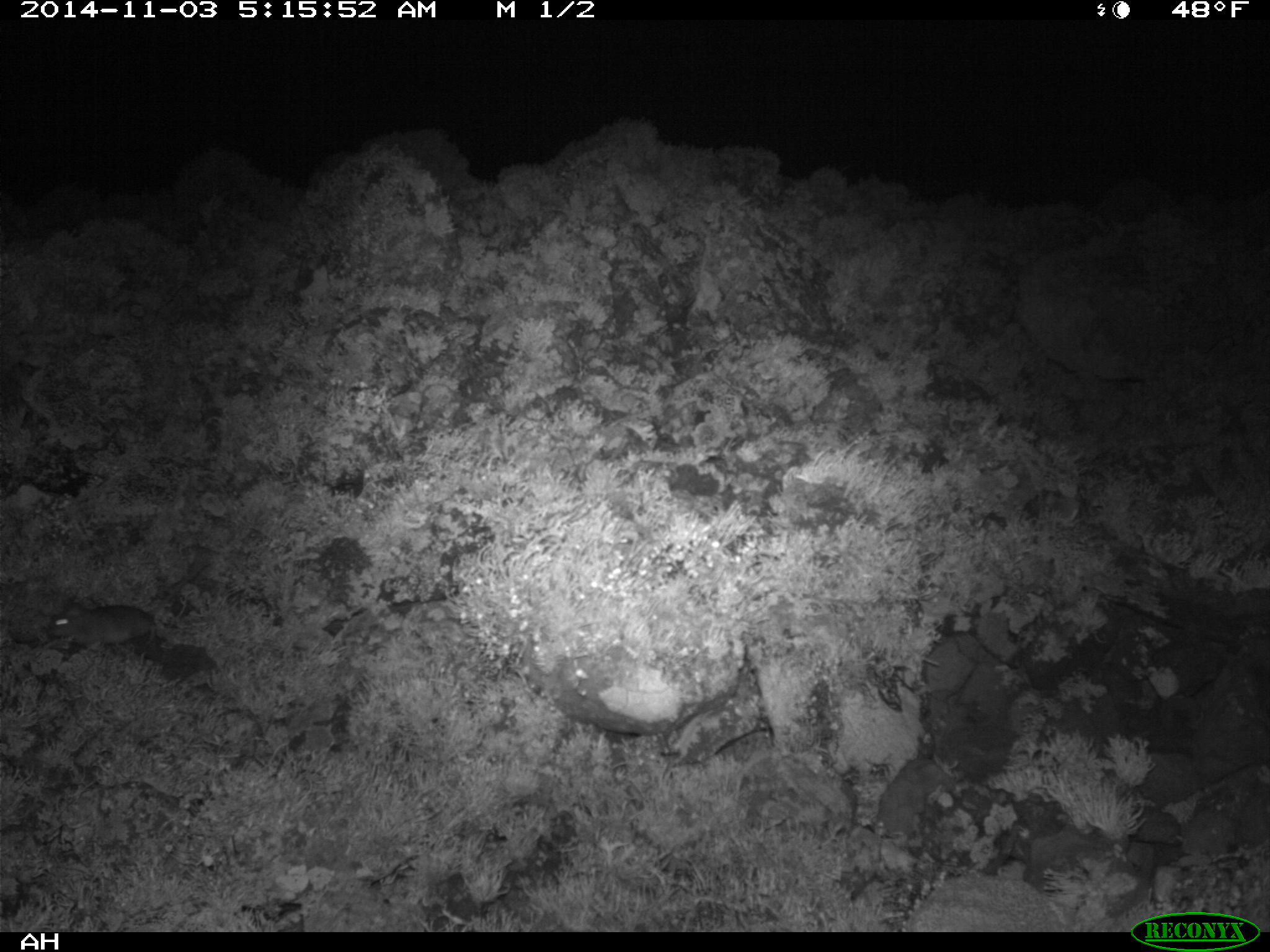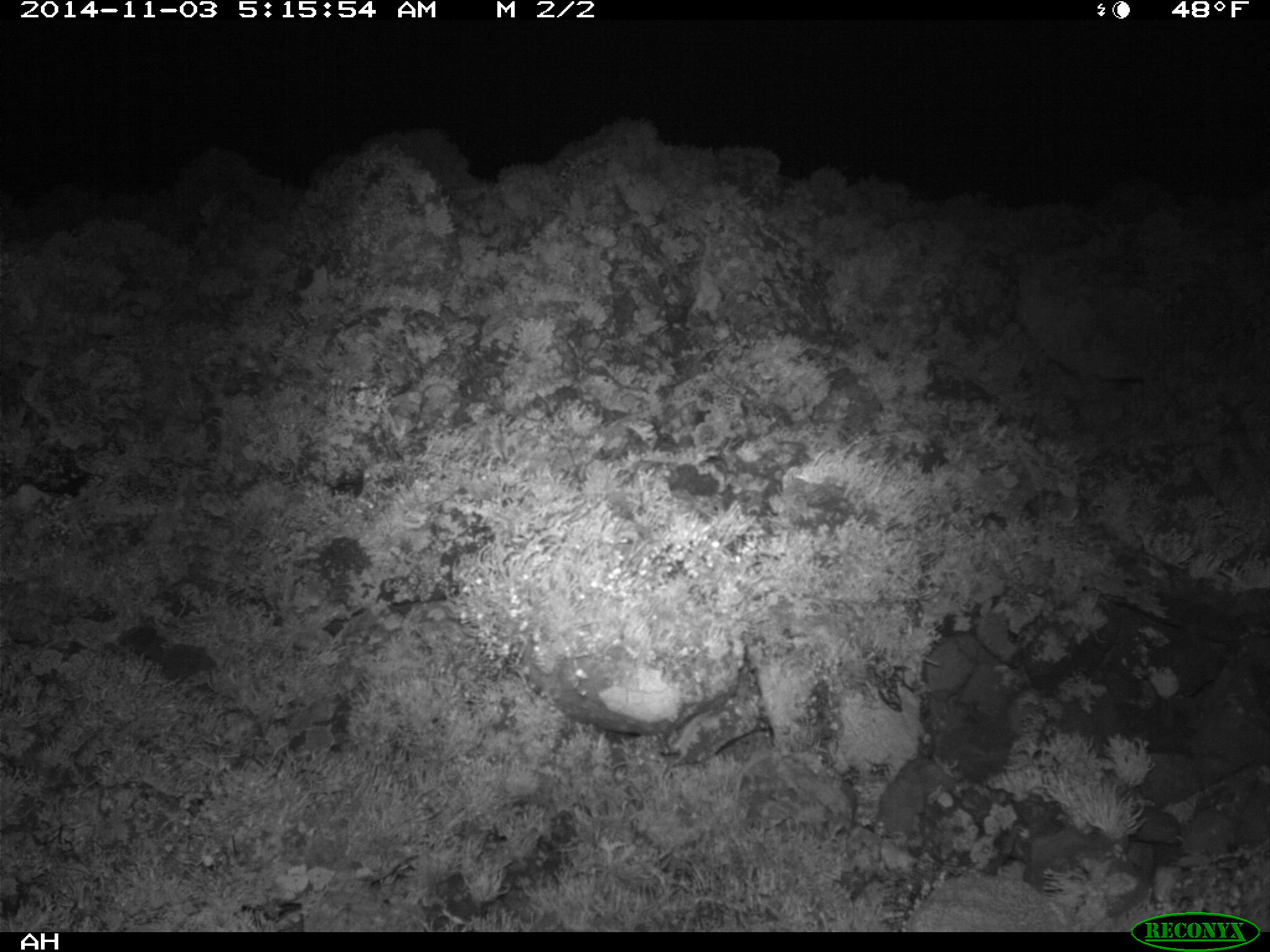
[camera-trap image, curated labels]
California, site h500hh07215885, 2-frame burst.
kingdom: Animalia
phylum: Chordata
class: Mammalia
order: Rodentia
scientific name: Rodentia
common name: rodent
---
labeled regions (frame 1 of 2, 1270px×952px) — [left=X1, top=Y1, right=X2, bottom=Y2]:
rodent: [left=50, top=564, right=203, bottom=648]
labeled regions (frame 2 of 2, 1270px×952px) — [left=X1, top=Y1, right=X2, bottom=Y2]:
rodent: [left=1016, top=482, right=1080, bottom=526]